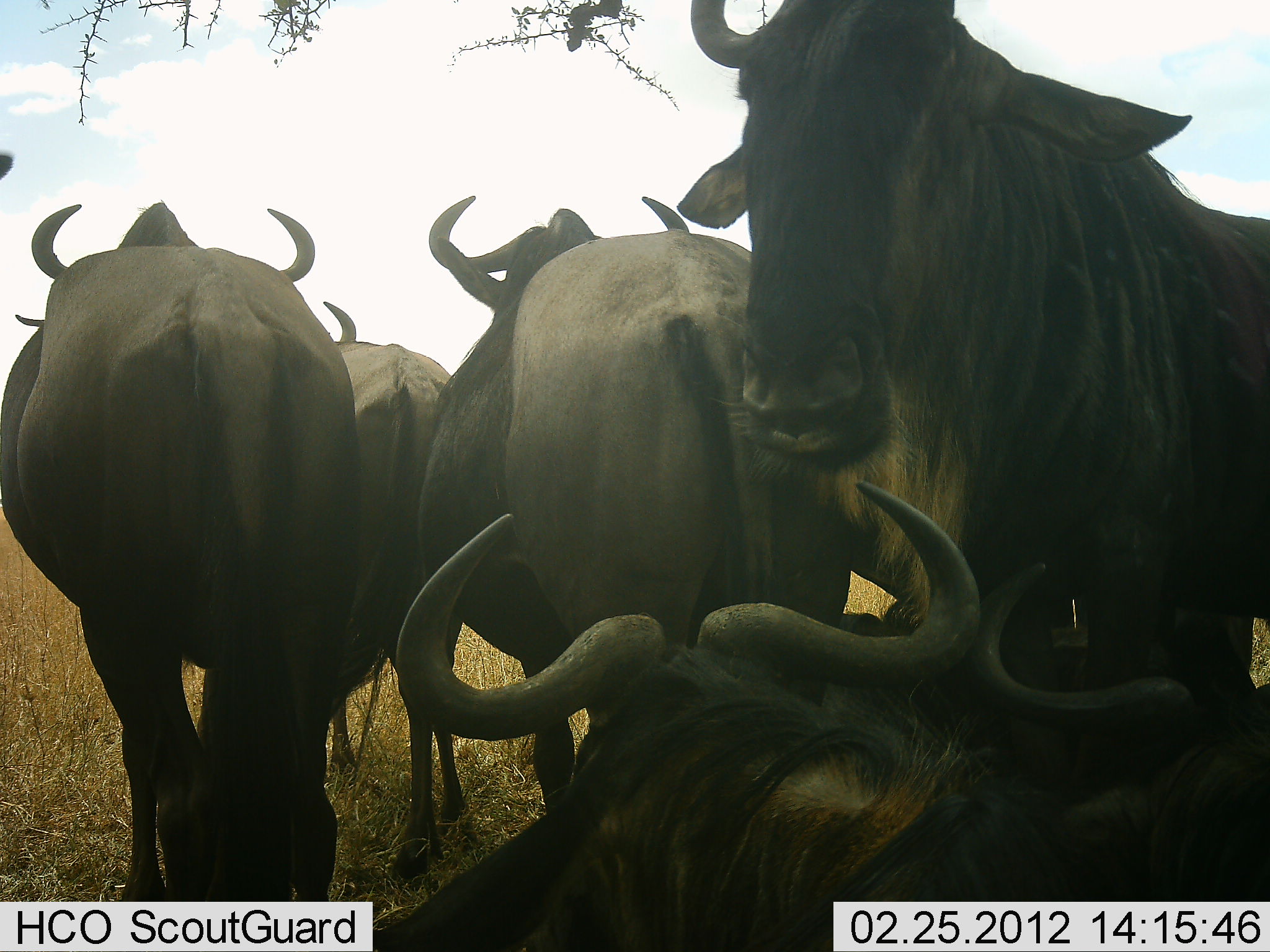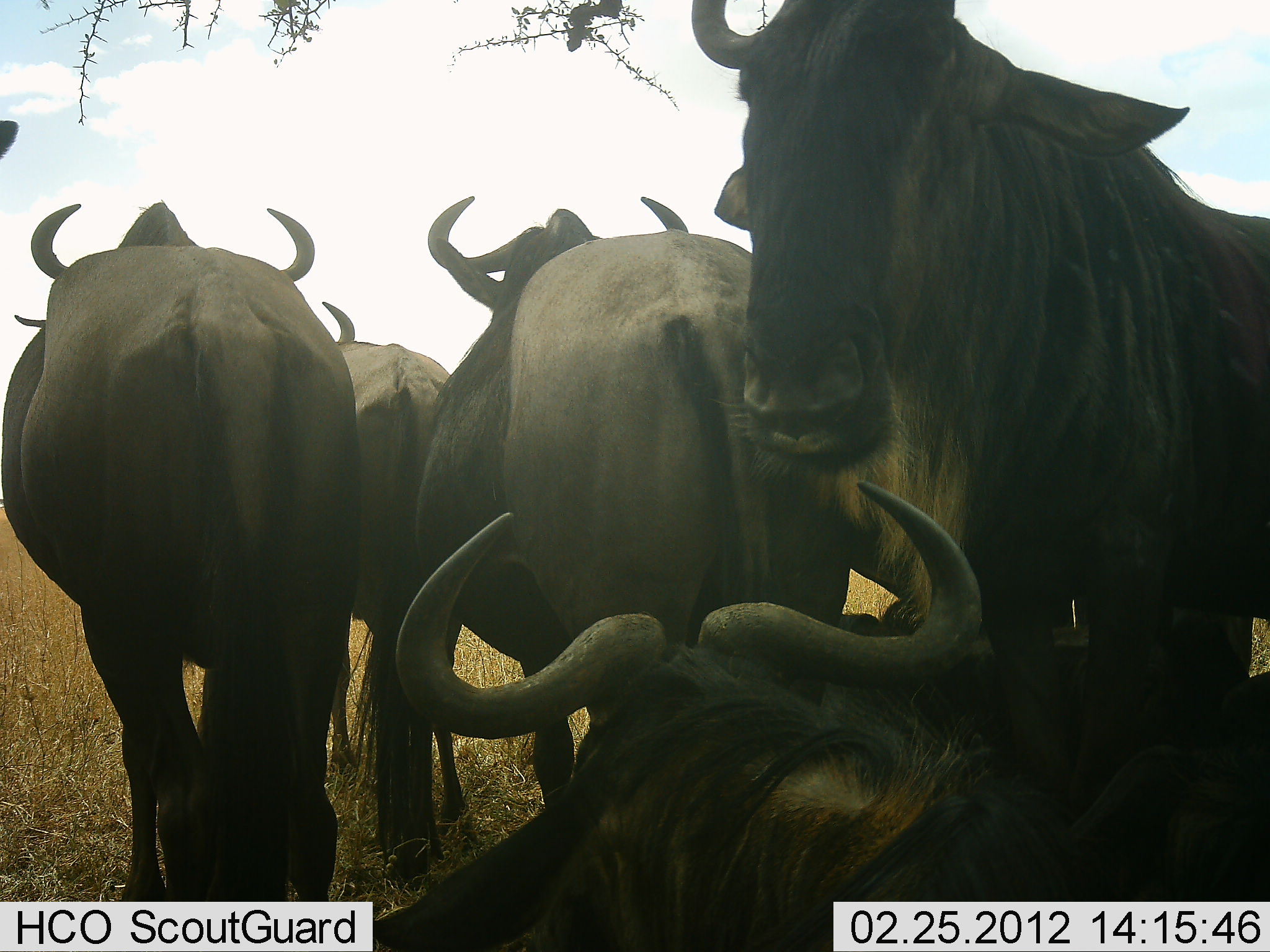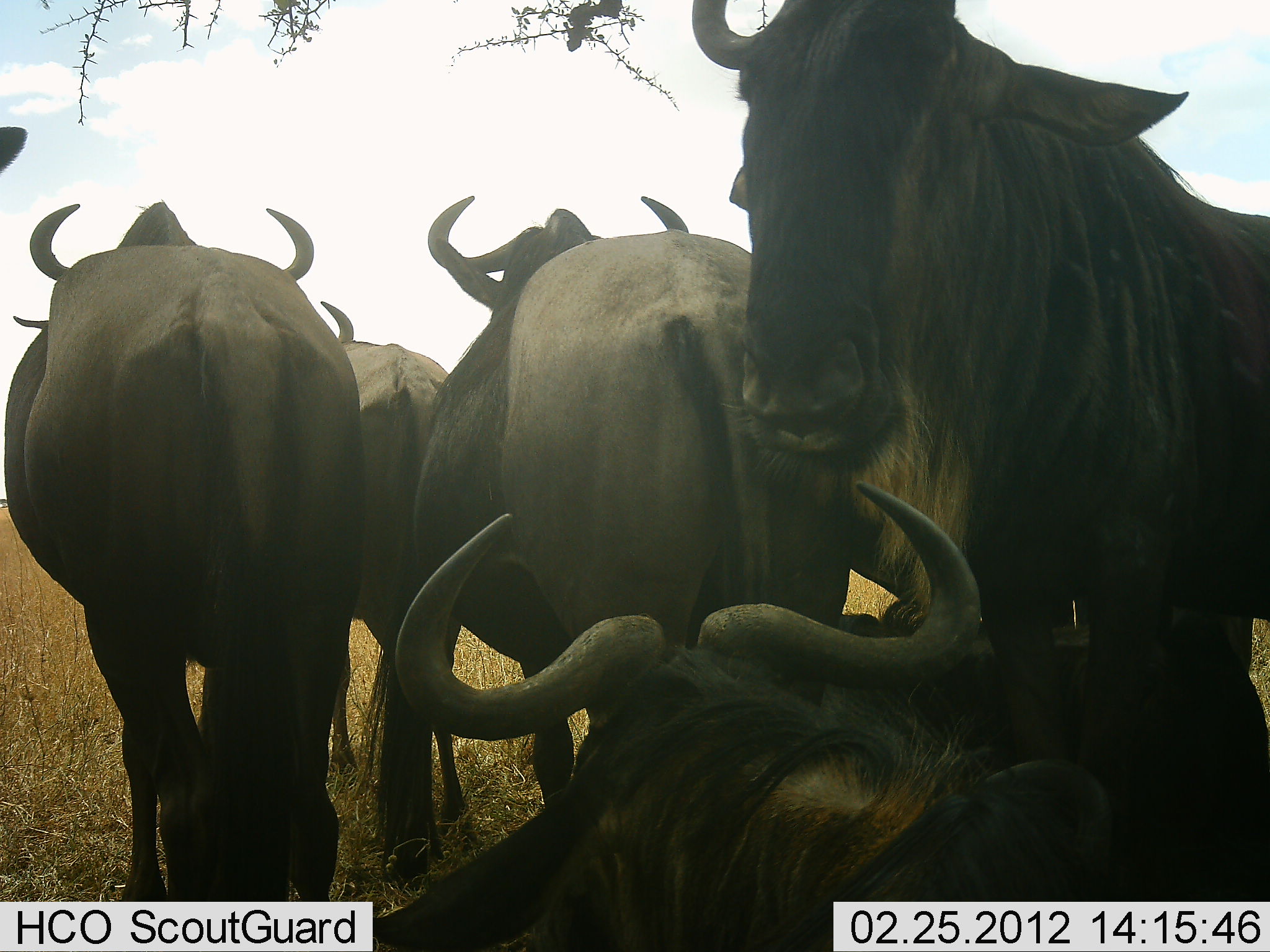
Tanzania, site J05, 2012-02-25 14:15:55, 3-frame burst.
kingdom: Animalia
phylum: Chordata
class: Mammalia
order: Artiodactyla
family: Bovidae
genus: Connochaetes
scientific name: Connochaetes taurinus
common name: blue wildebeest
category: wildebeest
Wildebeest (blue wildebeest) (Connochaetes taurinus), count 6. Behavior (volunteer vote fractions): standing 82%, resting 88%, moving 0%, interacting 6%. Young present (vote fraction): 0%. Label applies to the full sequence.